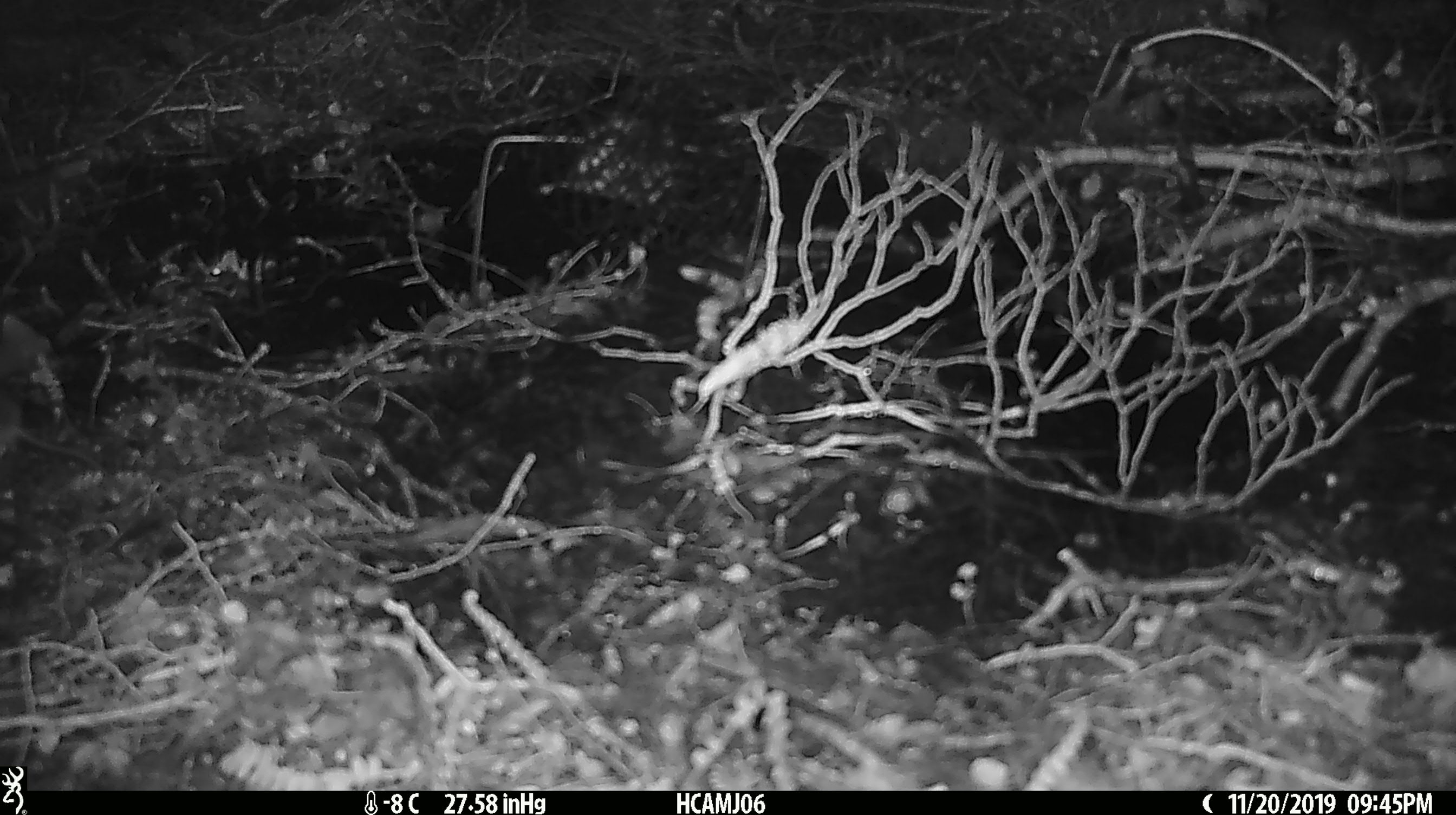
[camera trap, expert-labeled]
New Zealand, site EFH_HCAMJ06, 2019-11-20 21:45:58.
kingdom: Animalia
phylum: Chordata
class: Mammalia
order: Rodentia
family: Muridae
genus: Mus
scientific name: Mus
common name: mouse